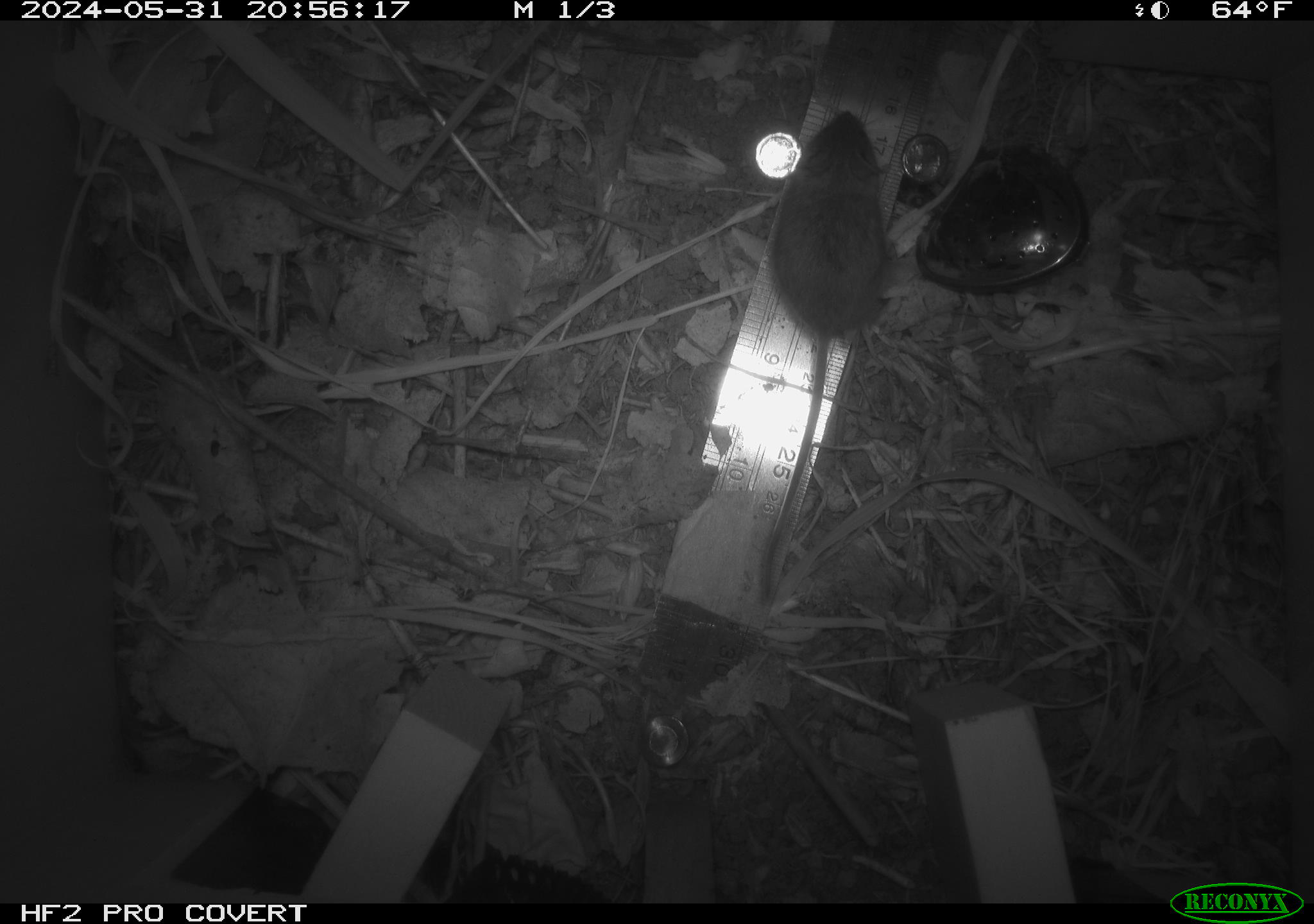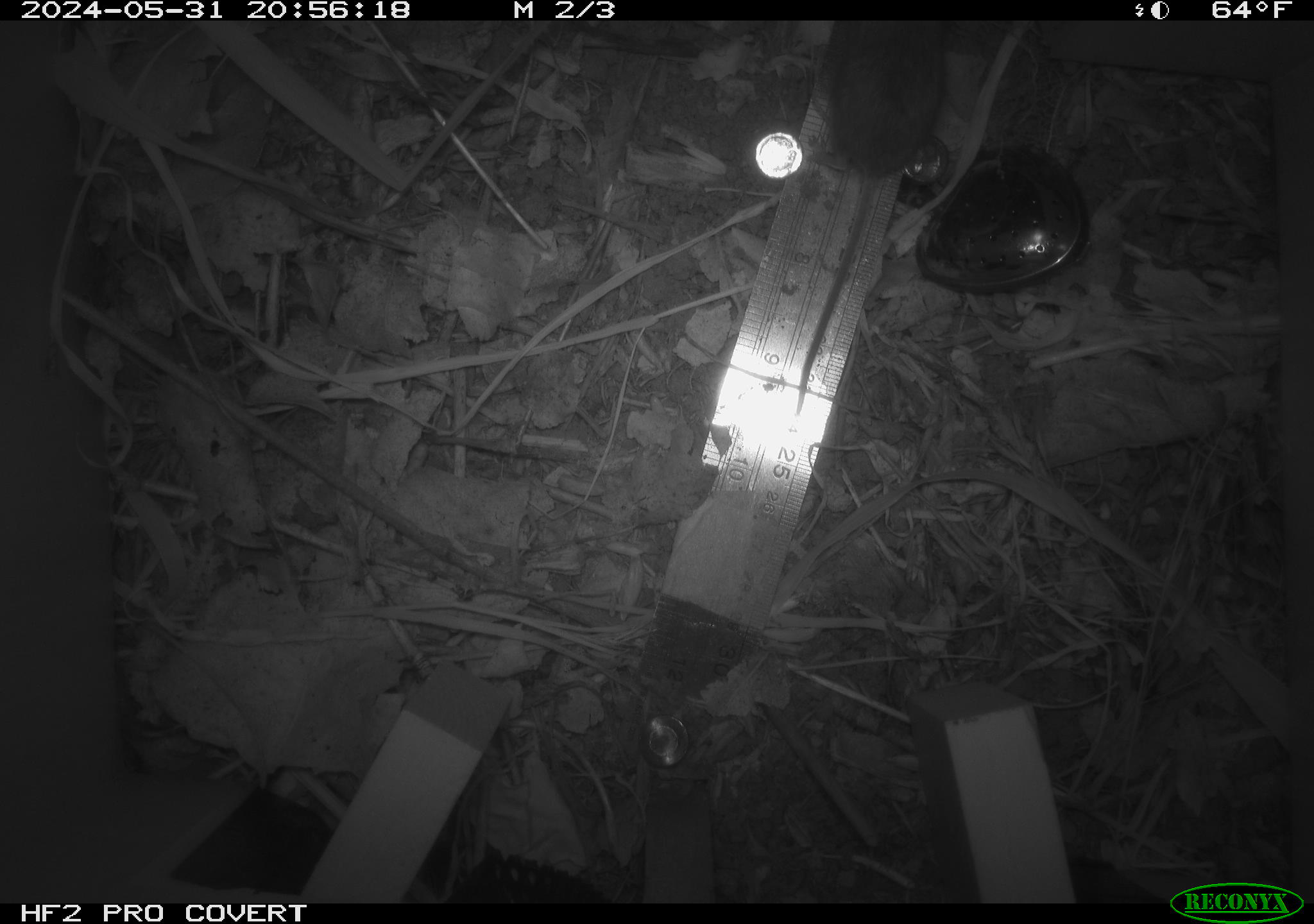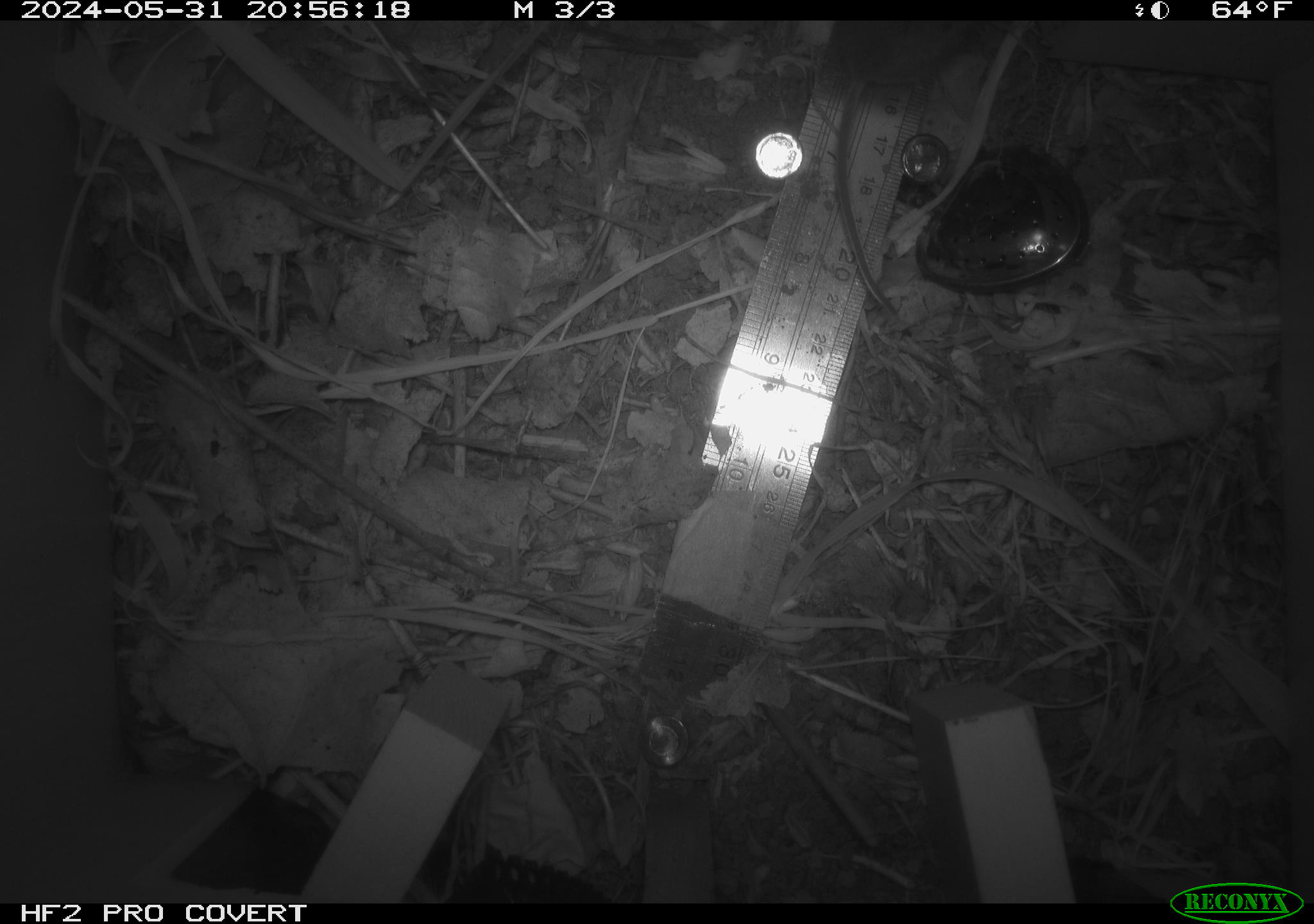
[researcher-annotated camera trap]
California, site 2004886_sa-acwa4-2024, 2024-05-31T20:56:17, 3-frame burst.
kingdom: Animalia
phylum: Chordata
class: Mammalia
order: Rodentia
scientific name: Rodentia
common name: mouse species